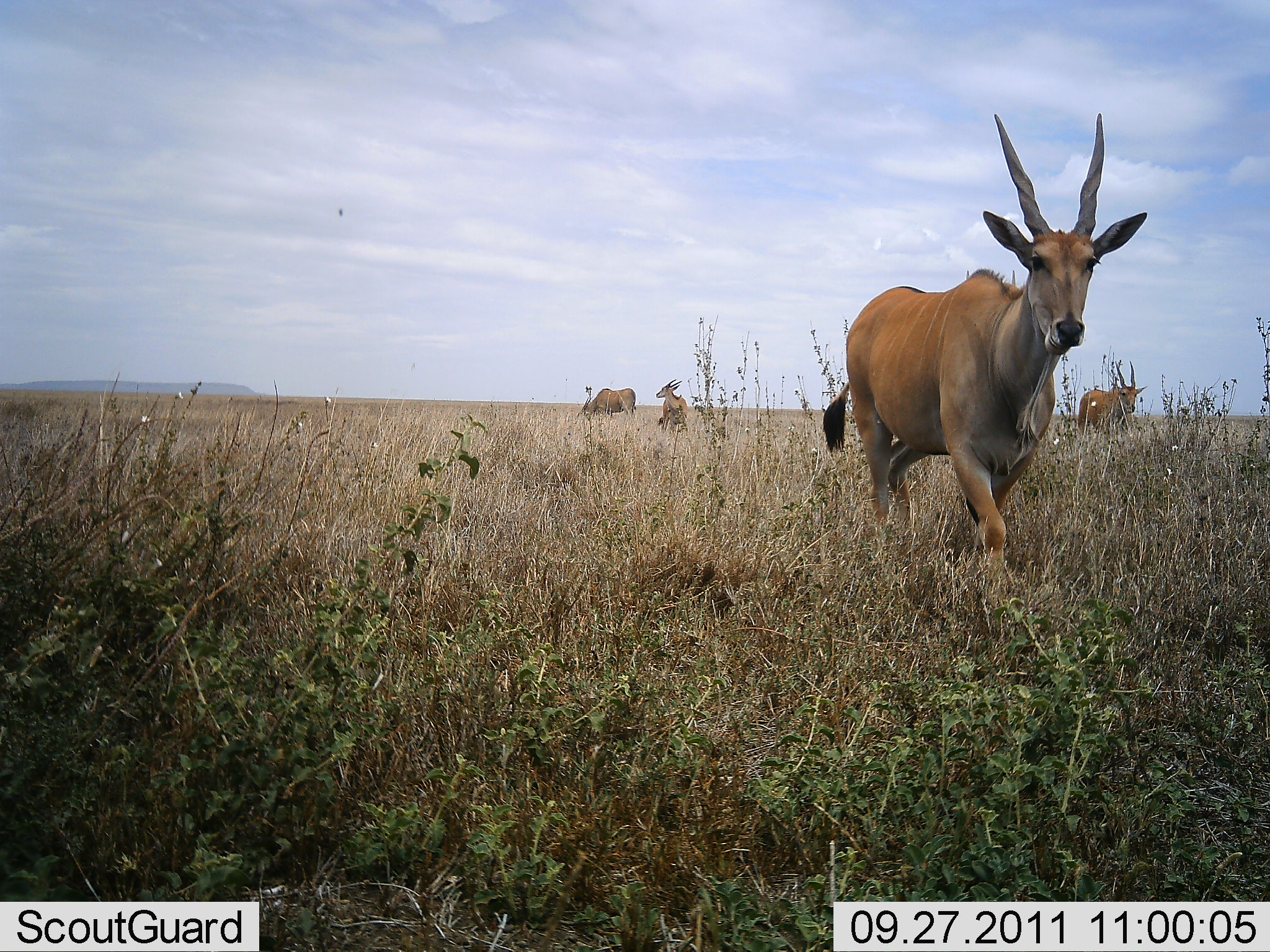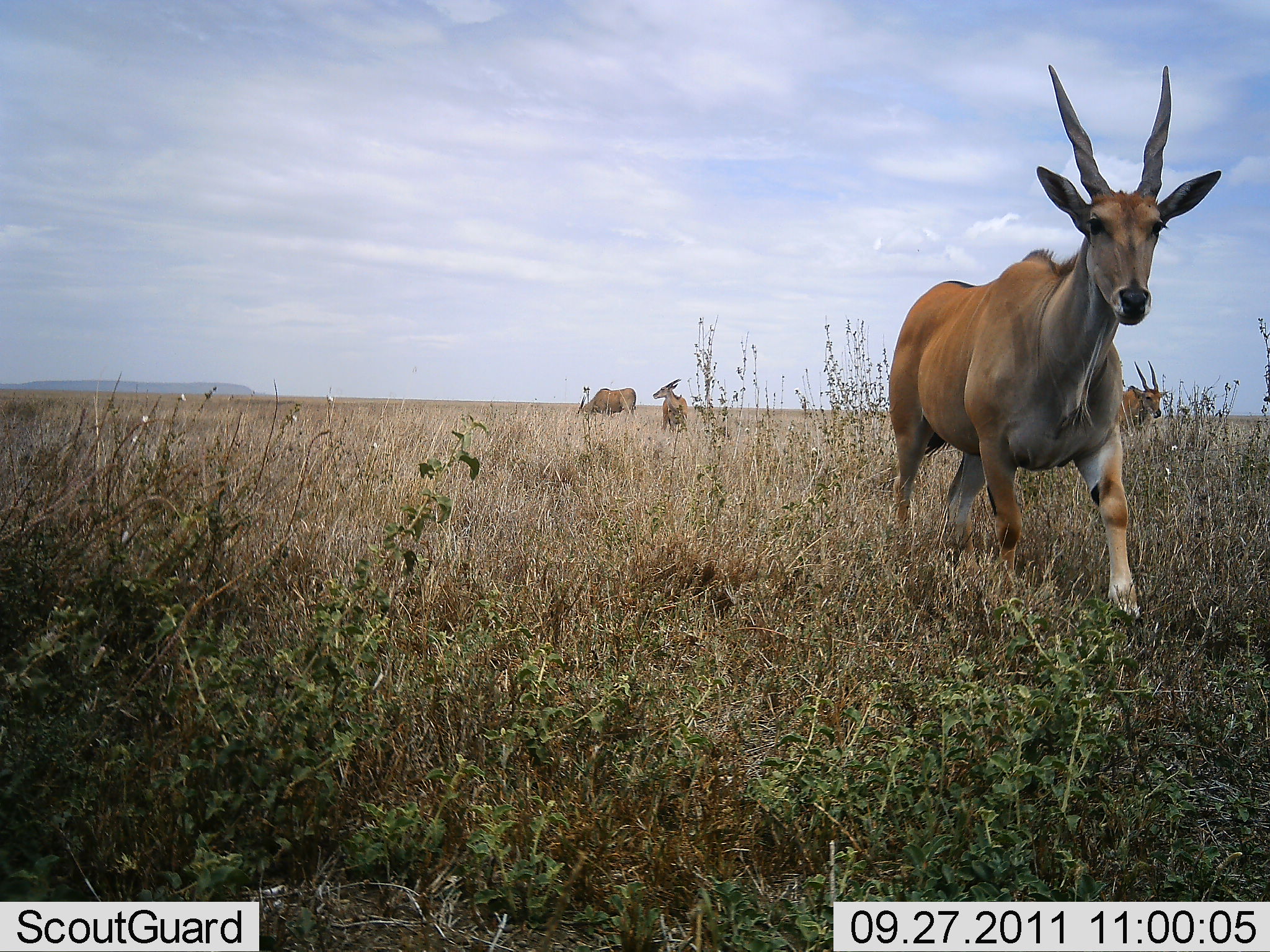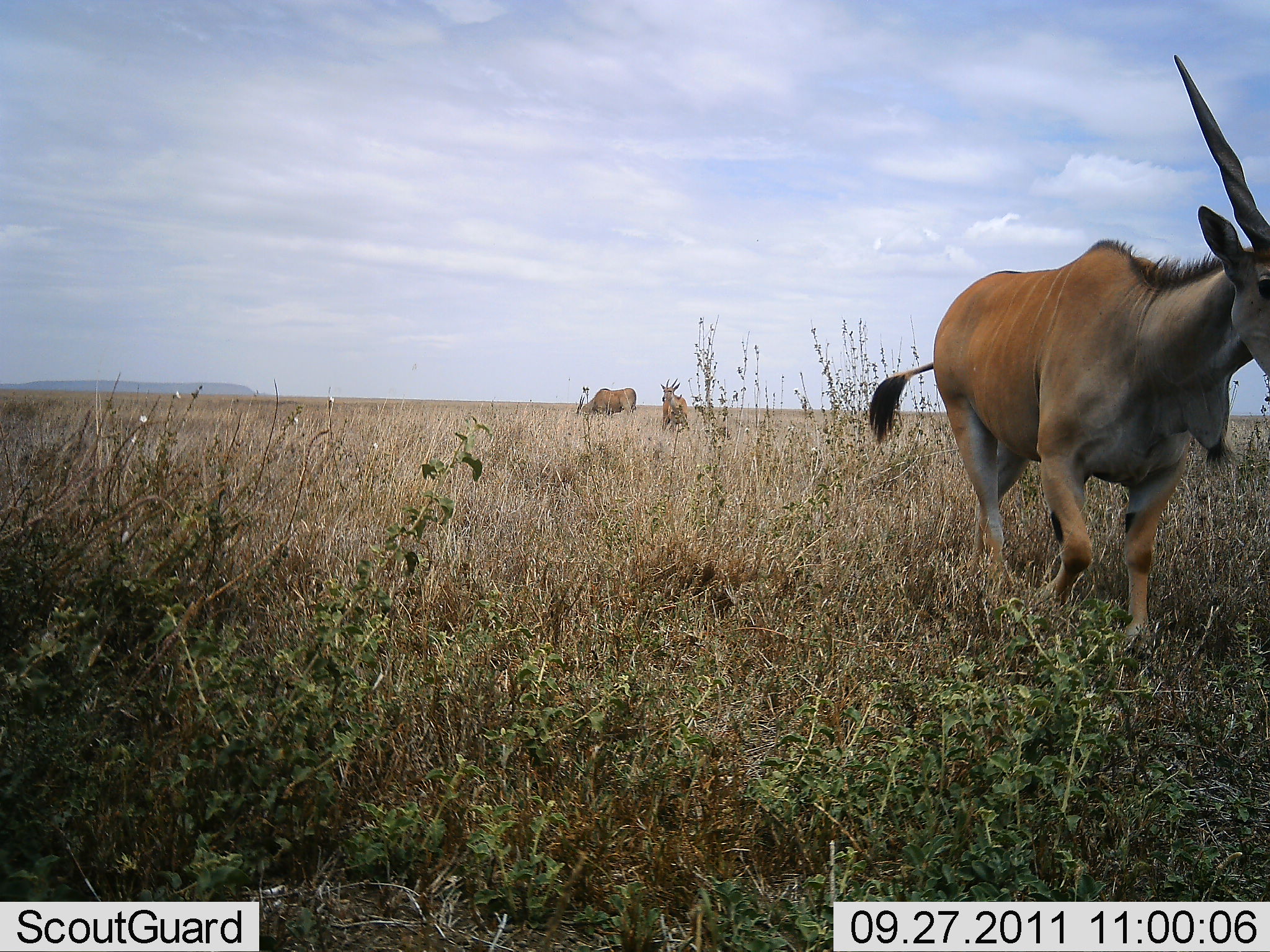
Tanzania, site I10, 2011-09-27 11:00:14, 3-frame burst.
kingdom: Animalia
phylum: Chordata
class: Mammalia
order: Artiodactyla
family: Bovidae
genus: Tragelaphus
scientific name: Tragelaphus oryx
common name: eland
Eland (Tragelaphus oryx), count 4. Behavior (volunteer vote fractions): standing 64%, resting 0%, moving 82%, interacting 0%. Young present (vote fraction): 0%. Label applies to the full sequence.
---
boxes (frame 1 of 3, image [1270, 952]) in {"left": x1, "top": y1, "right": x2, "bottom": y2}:
animal: {"left": 820, "top": 109, "right": 1150, "bottom": 596}; {"left": 1077, "top": 359, "right": 1148, "bottom": 439}; {"left": 578, "top": 388, "right": 638, "bottom": 423}; {"left": 655, "top": 377, "right": 689, "bottom": 434}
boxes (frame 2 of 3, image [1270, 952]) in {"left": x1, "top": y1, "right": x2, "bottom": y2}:
animal: {"left": 881, "top": 63, "right": 1225, "bottom": 632}; {"left": 1120, "top": 358, "right": 1173, "bottom": 437}; {"left": 575, "top": 386, "right": 638, "bottom": 428}; {"left": 651, "top": 378, "right": 690, "bottom": 433}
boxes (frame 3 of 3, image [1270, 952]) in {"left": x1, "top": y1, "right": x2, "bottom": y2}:
animal: {"left": 863, "top": 53, "right": 1270, "bottom": 620}; {"left": 575, "top": 387, "right": 637, "bottom": 422}; {"left": 658, "top": 378, "right": 690, "bottom": 434}